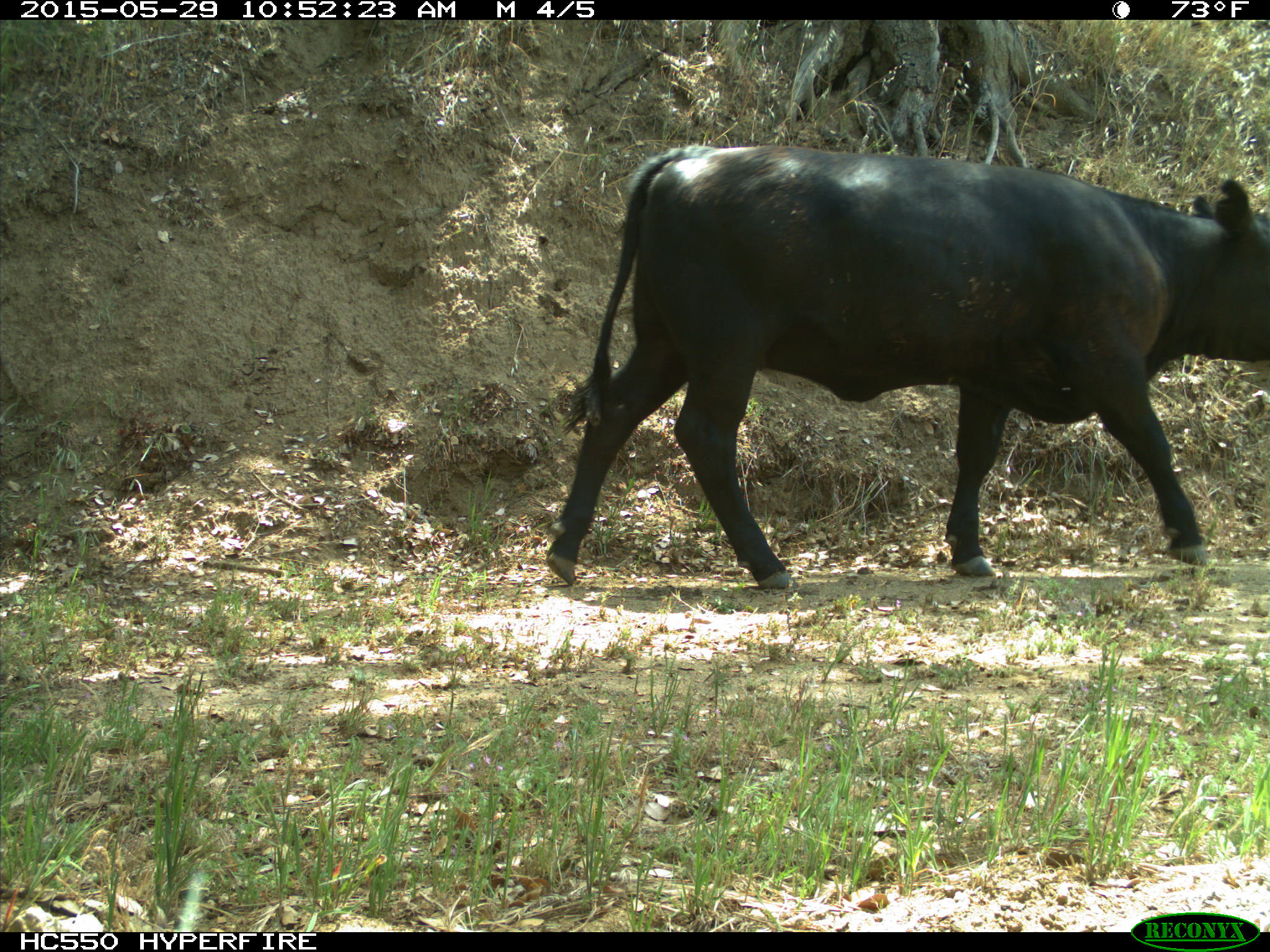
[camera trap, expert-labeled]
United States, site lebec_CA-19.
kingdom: Animalia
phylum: Chordata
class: Mammalia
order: Artiodactyla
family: Bovidae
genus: Bos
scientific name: Bos taurus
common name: domestic cow